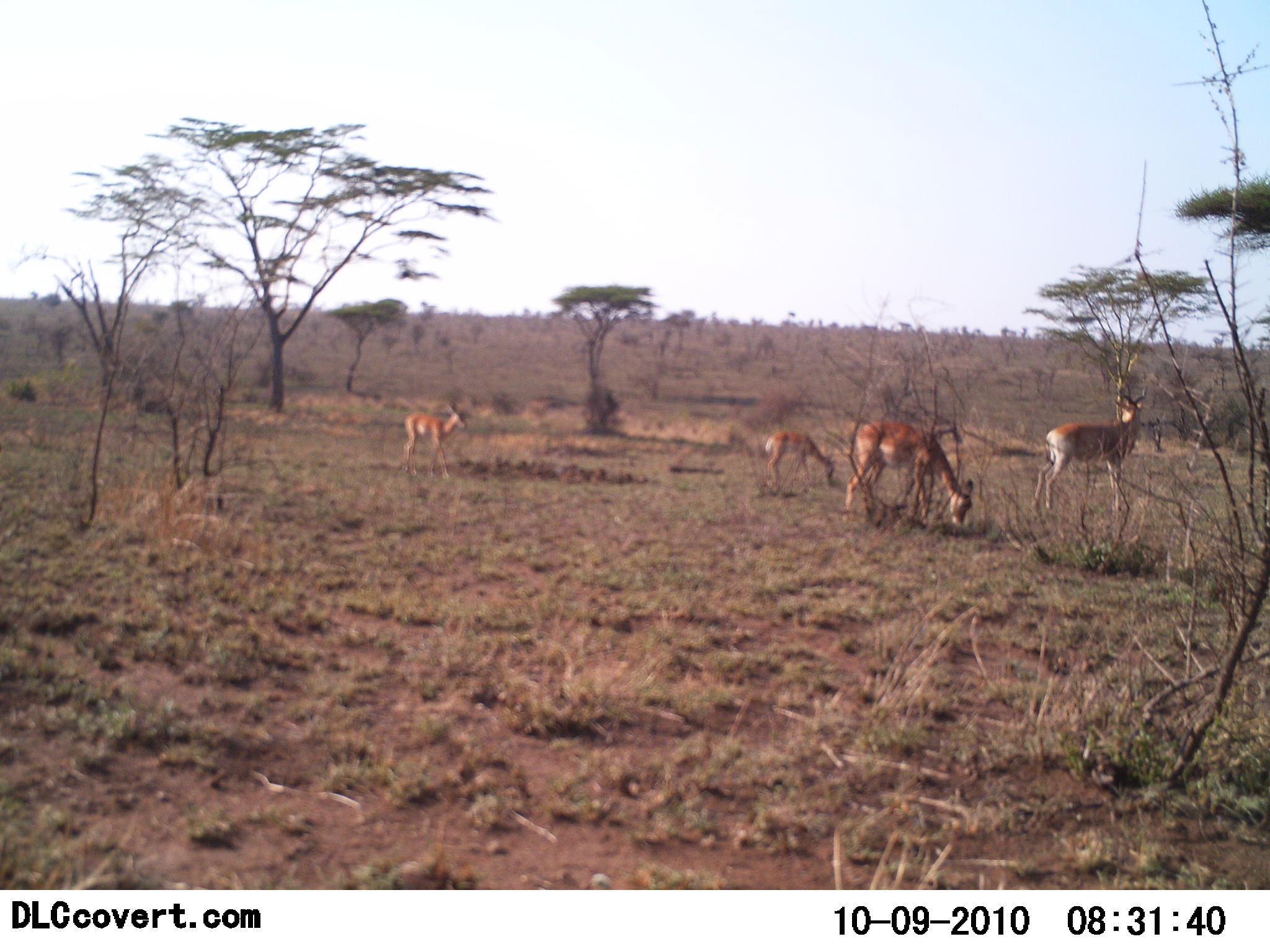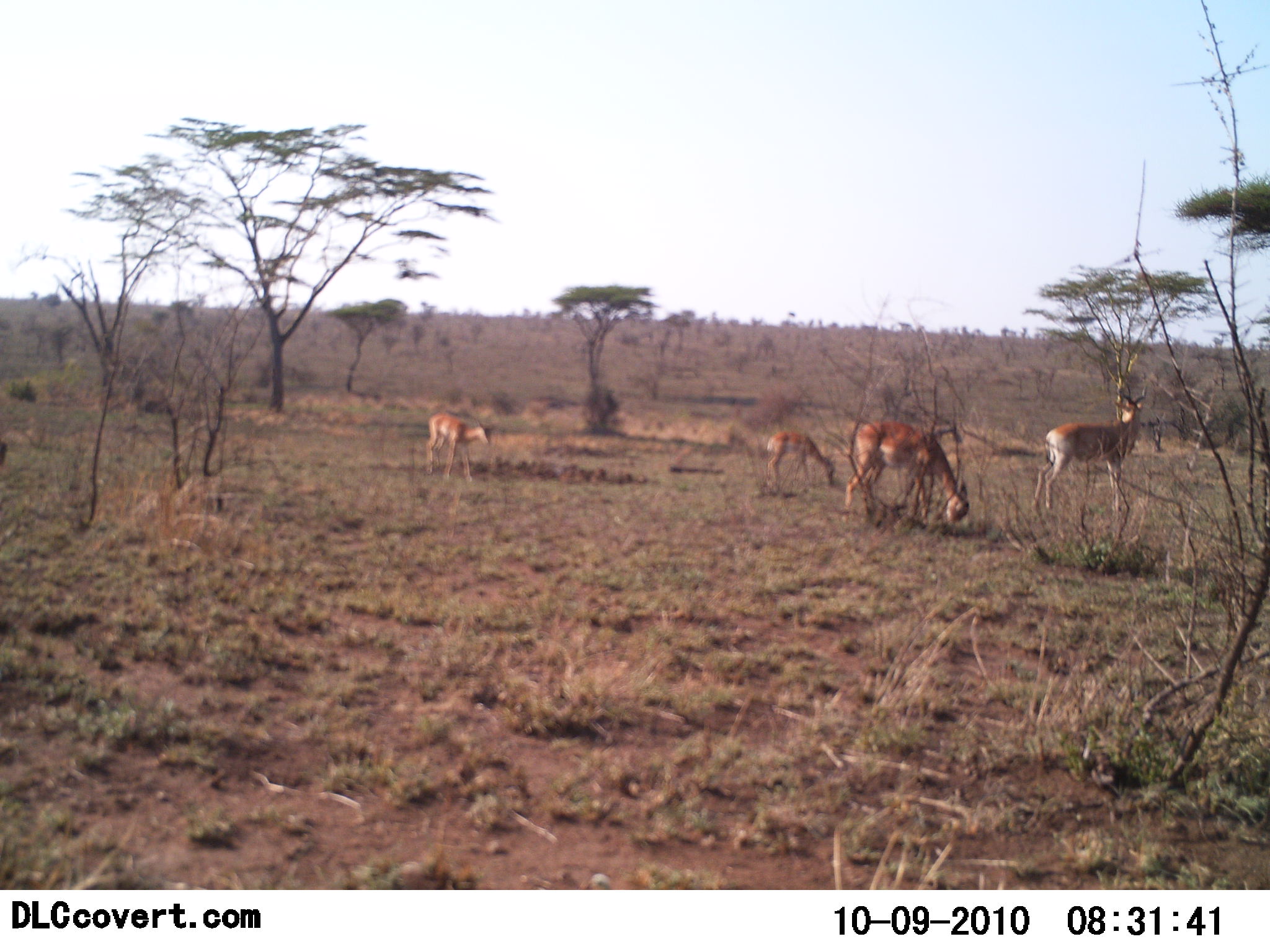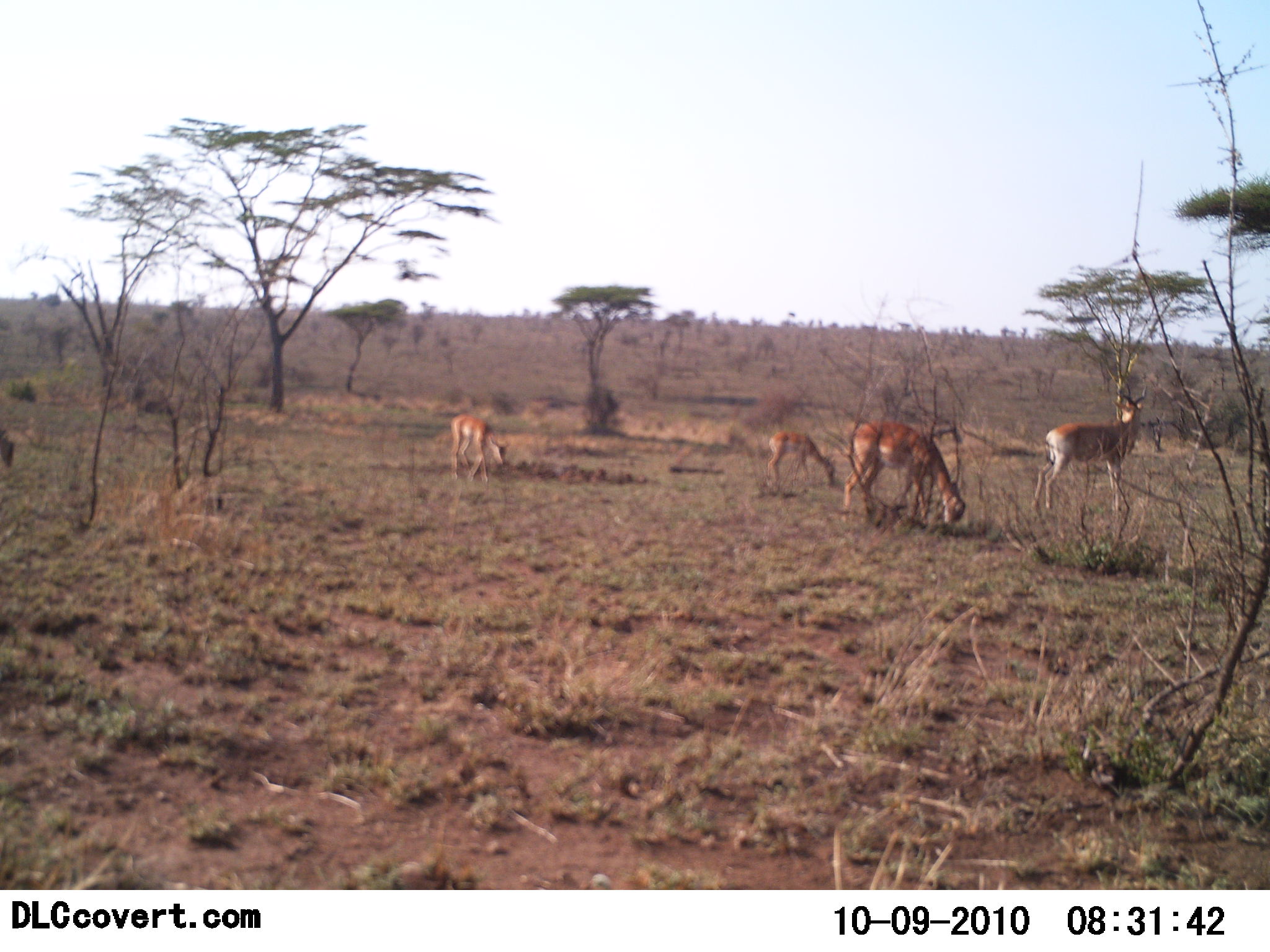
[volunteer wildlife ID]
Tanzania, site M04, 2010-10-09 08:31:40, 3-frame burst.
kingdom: Animalia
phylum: Chordata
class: Mammalia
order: Artiodactyla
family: Bovidae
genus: Nanger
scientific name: Nanger granti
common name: grant's gazelle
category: gazellegrants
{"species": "gazellegrants (grant's gazelle) (Nanger granti)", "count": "4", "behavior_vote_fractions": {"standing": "92%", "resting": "0%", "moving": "42%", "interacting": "0%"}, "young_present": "17%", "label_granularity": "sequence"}